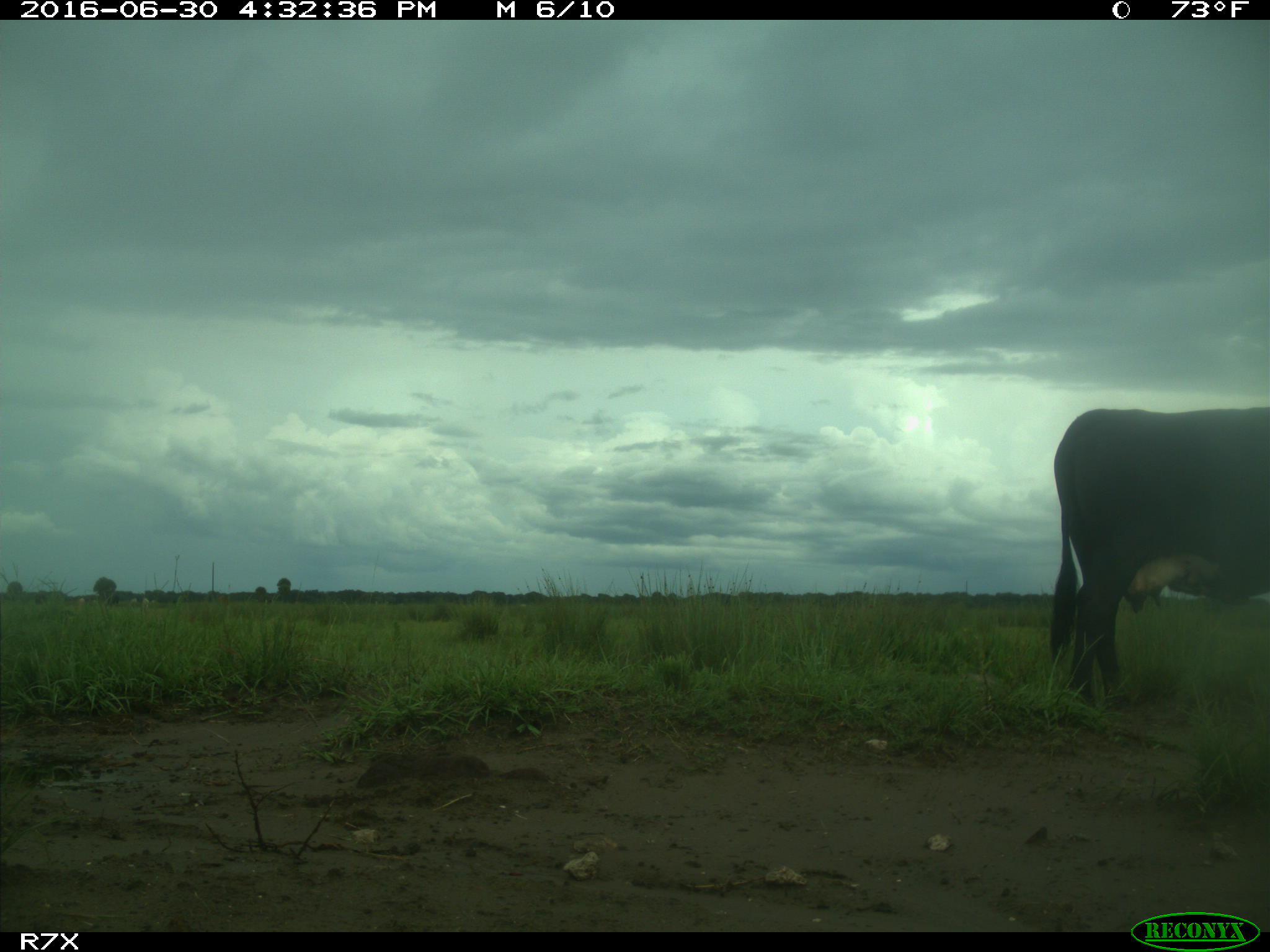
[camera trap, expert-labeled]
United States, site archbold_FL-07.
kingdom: Animalia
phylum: Chordata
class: Mammalia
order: Artiodactyla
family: Bovidae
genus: Bos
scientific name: Bos taurus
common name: domestic cow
Bos taurus (domestic cow).